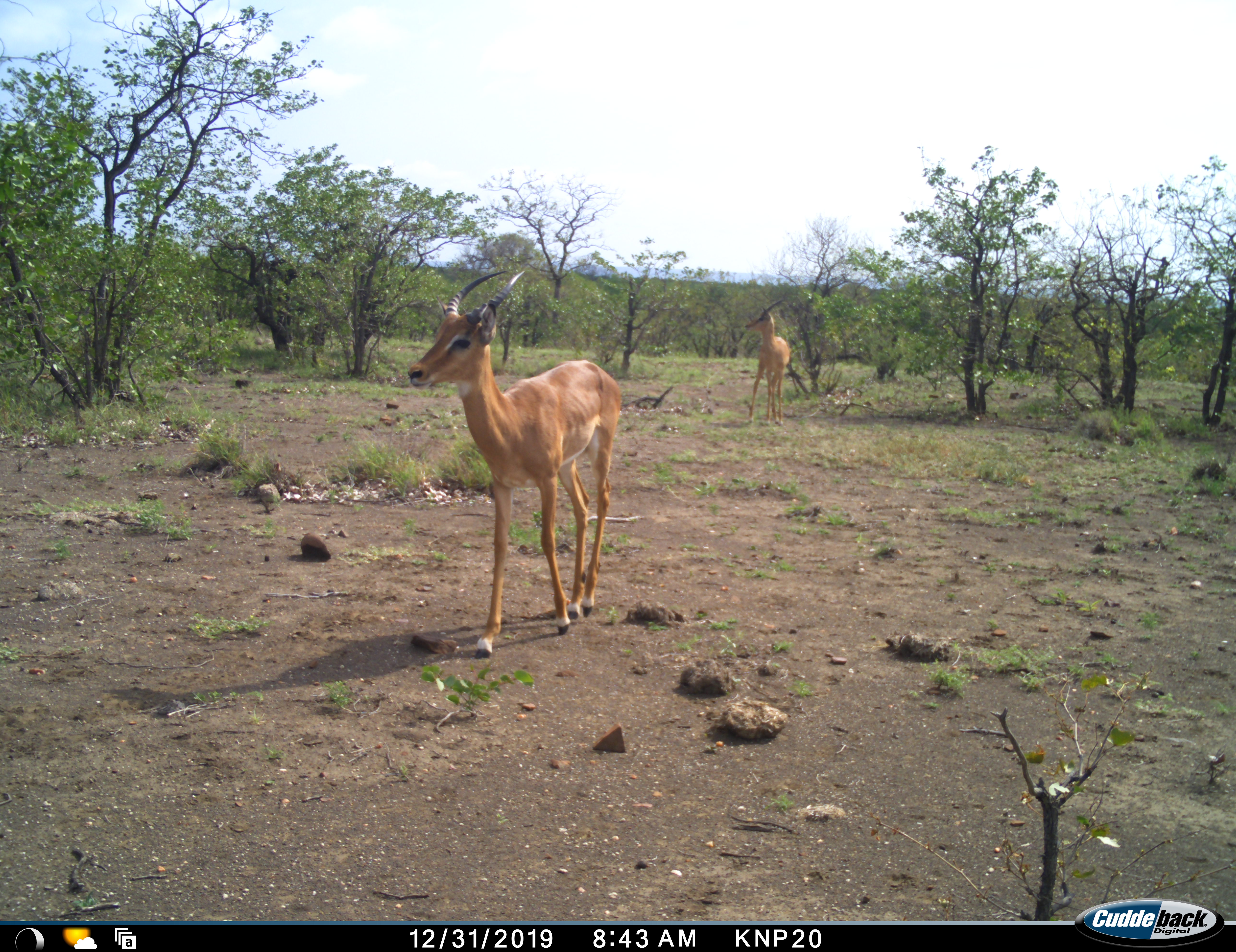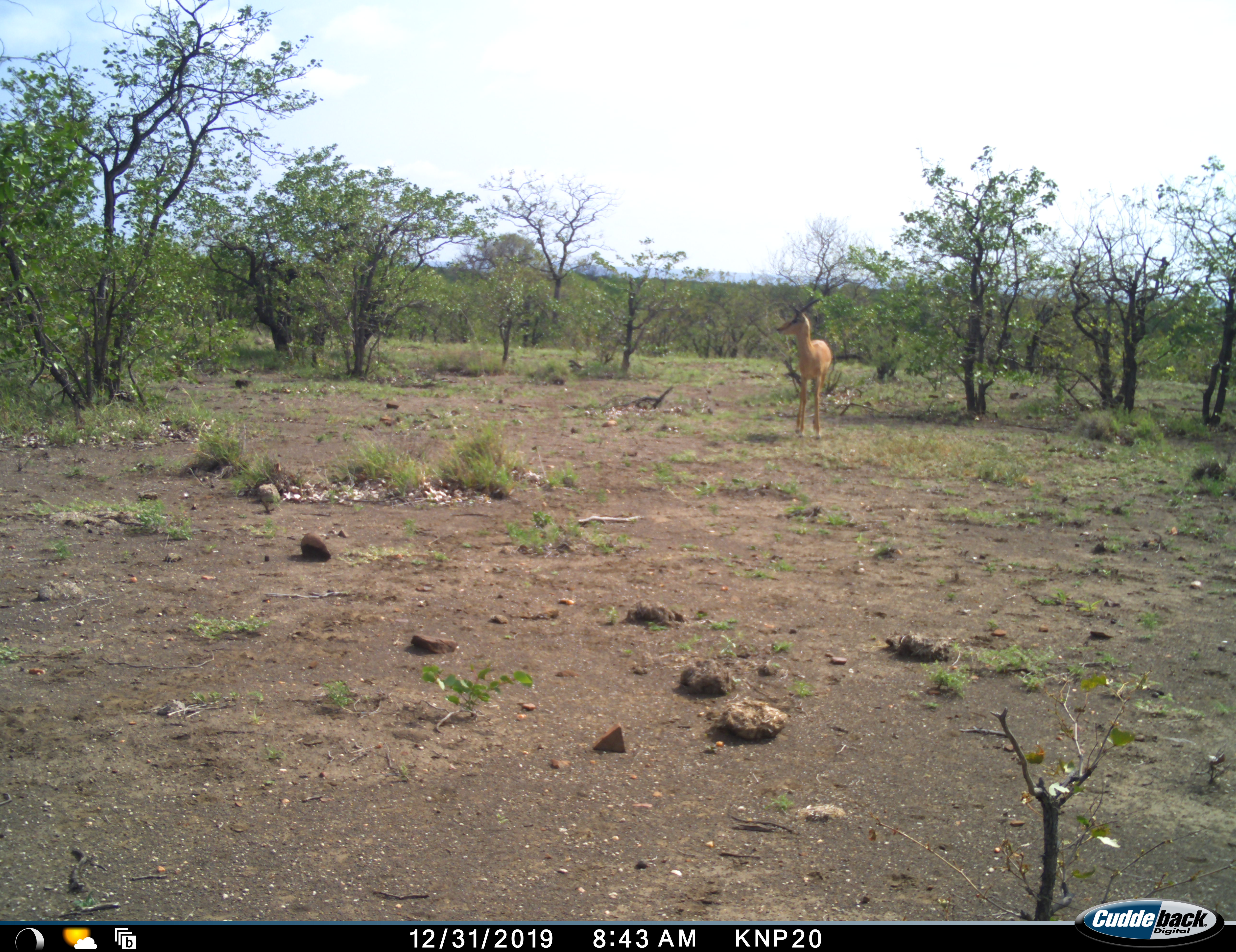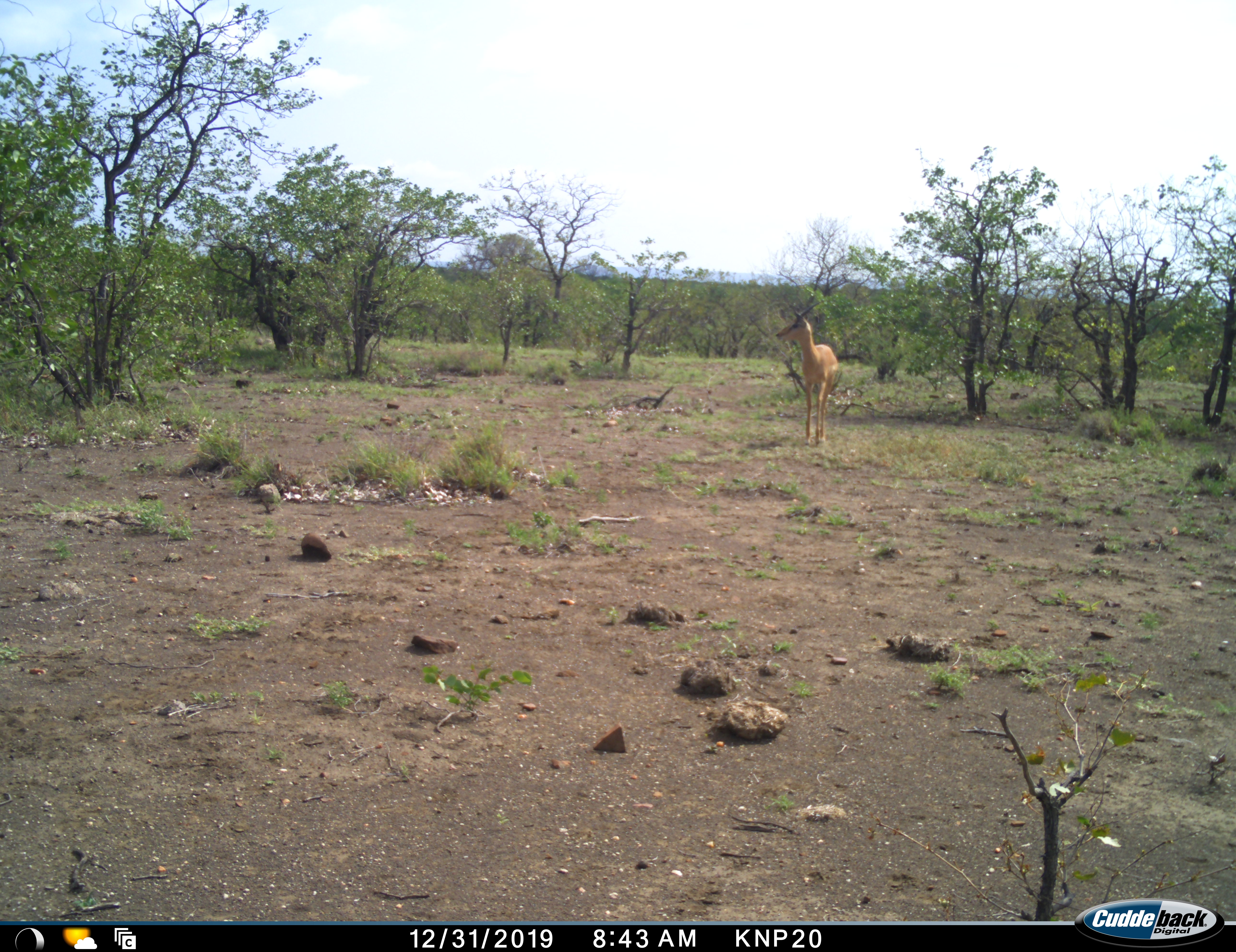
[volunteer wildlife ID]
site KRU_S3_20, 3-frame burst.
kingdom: Animalia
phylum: Chordata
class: Mammalia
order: Artiodactyla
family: Bovidae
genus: Aepyceros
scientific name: Aepyceros melampus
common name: impala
Impala (Aepyceros melampus), count 2. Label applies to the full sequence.